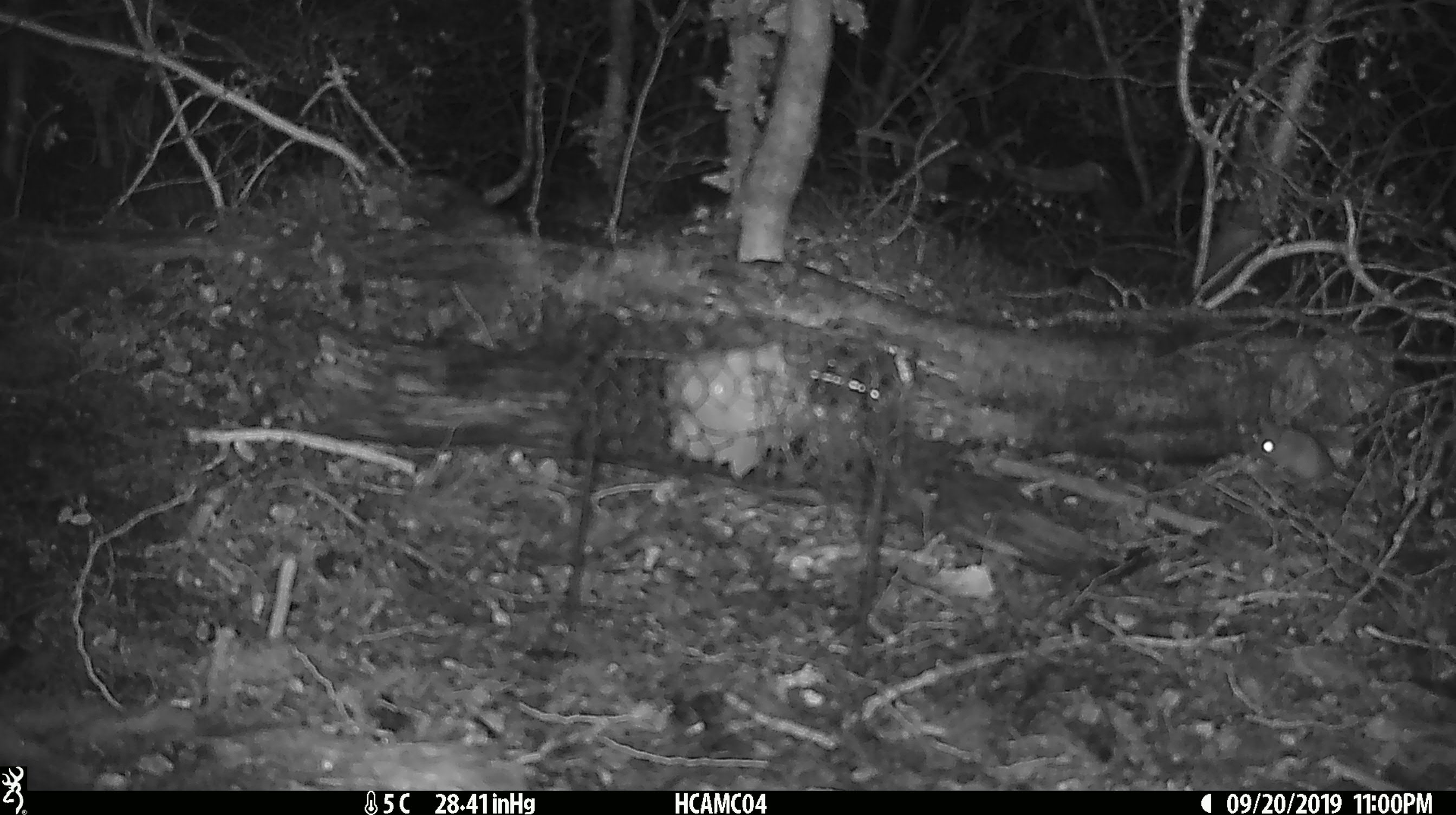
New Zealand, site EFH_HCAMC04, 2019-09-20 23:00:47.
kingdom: Animalia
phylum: Chordata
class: Mammalia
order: Rodentia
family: Muridae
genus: Mus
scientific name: Mus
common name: mouse